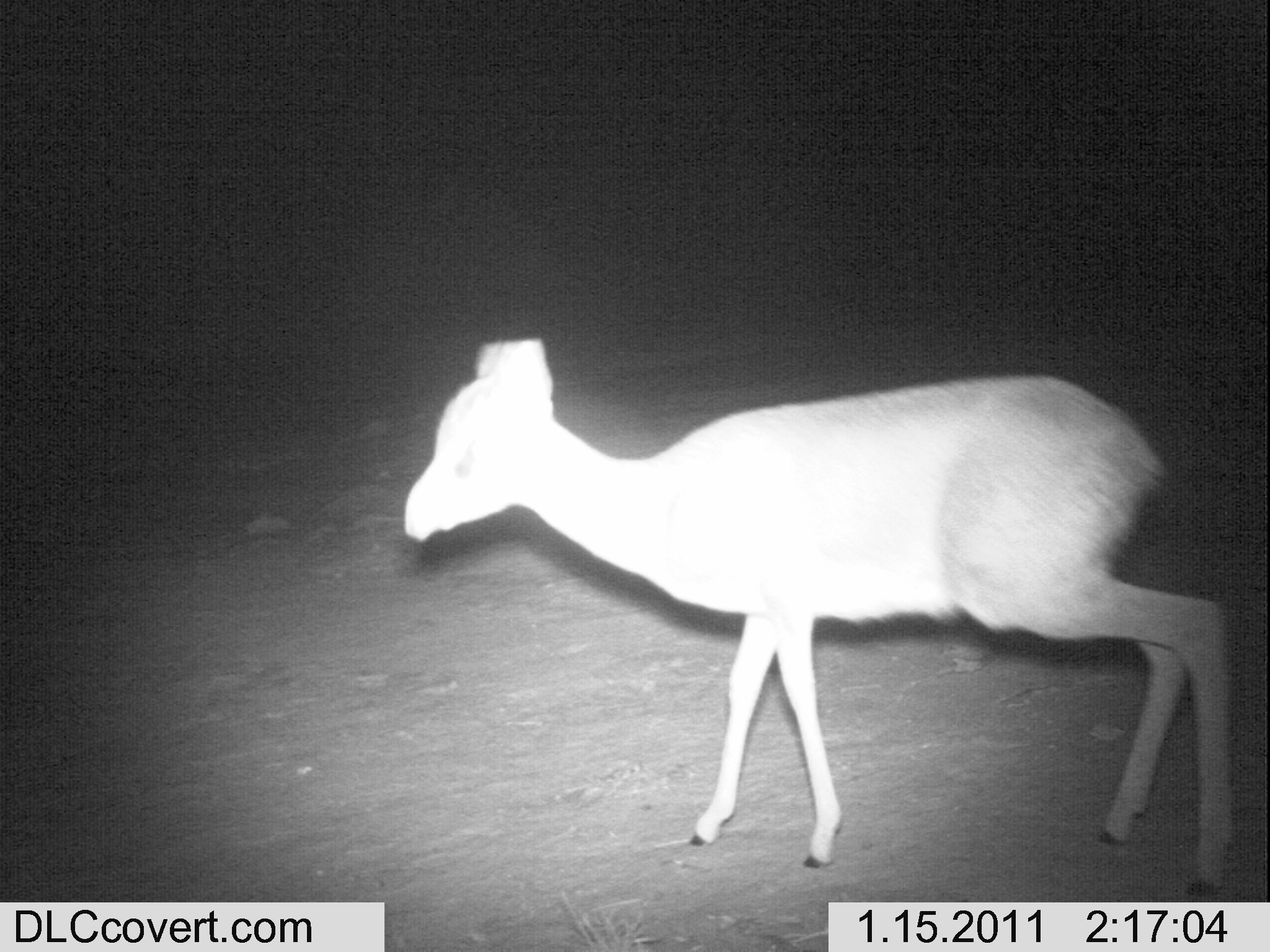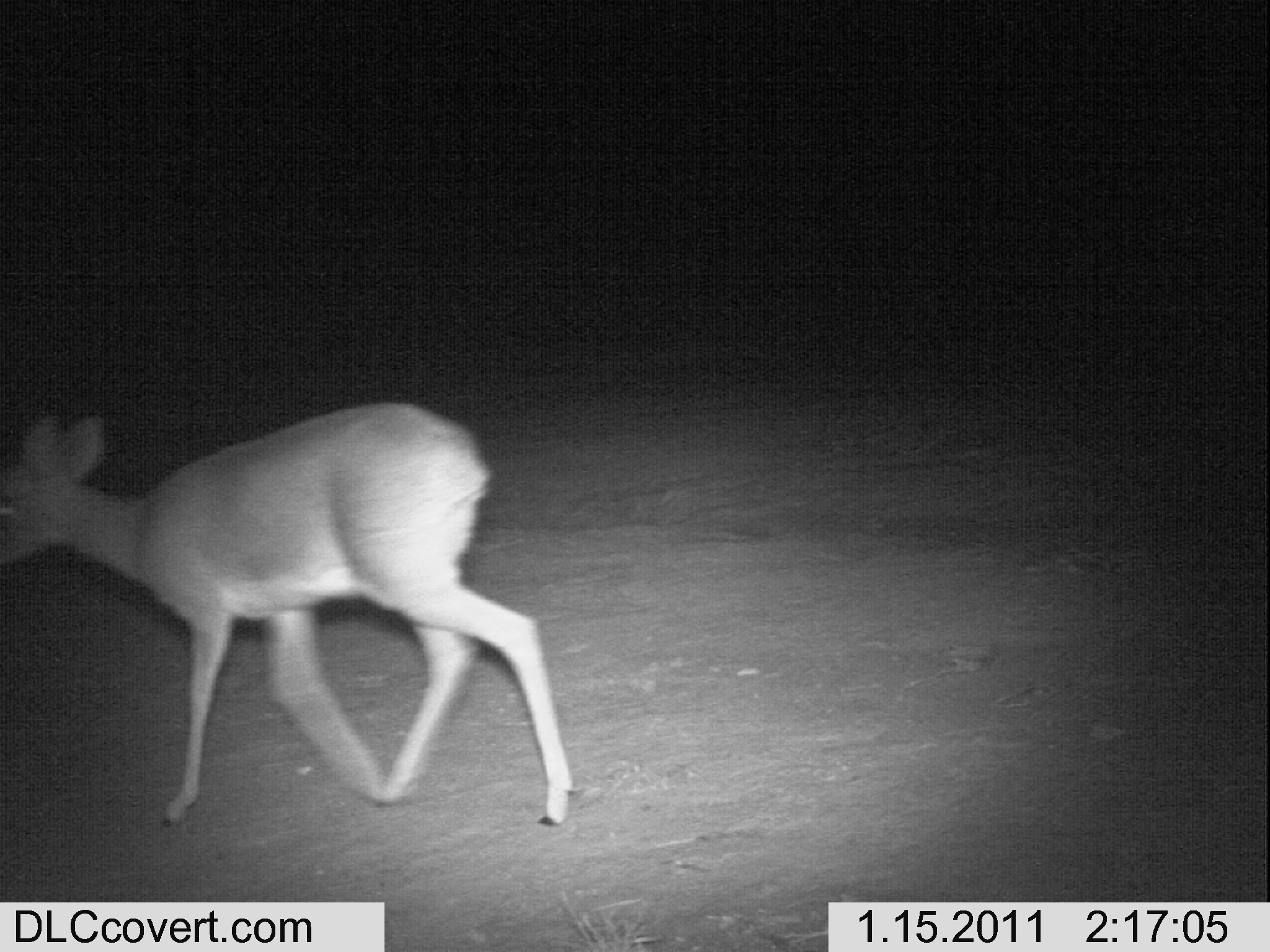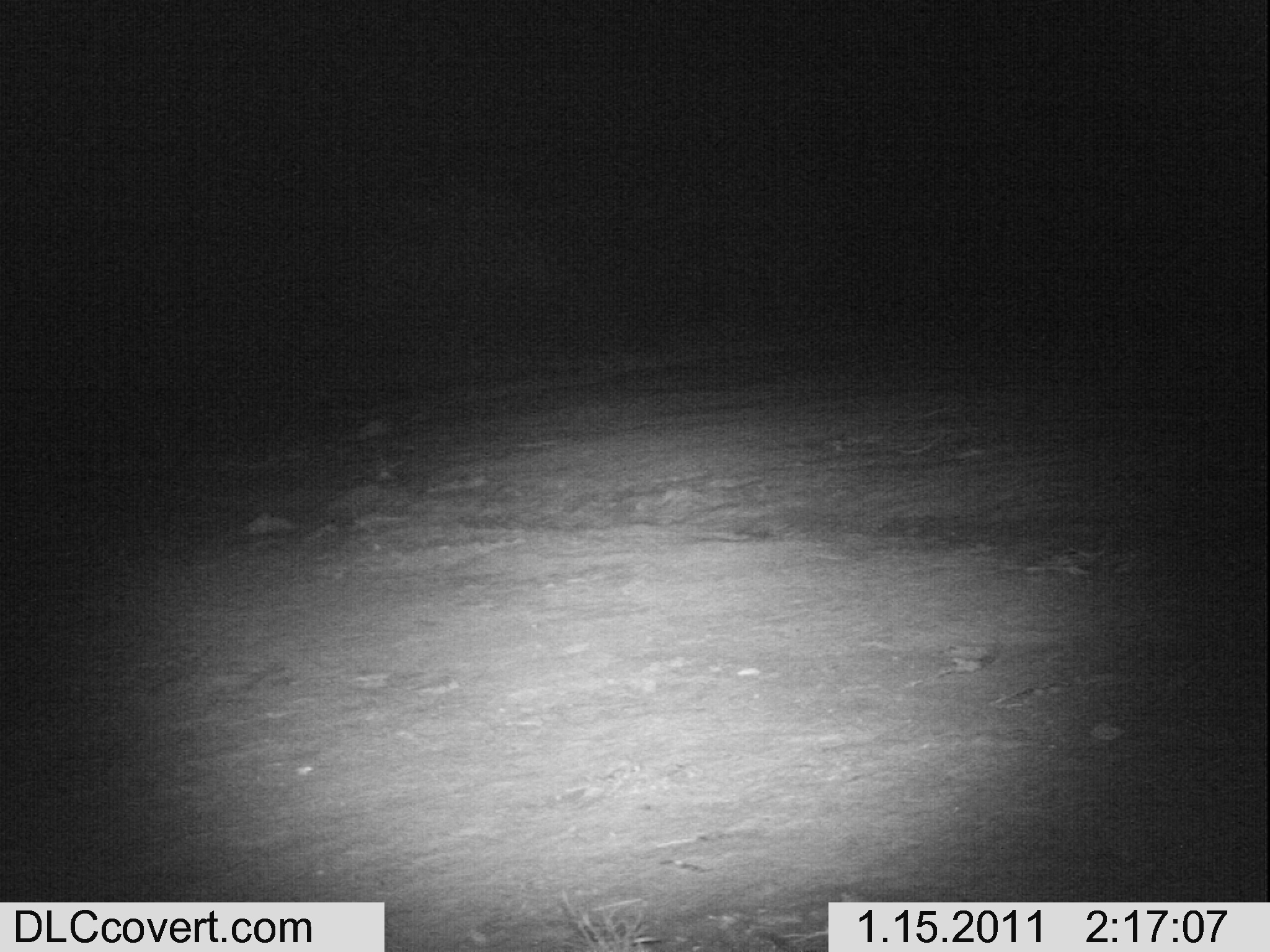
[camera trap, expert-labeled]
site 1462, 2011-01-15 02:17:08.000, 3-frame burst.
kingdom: Animalia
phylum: Chordata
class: Mammalia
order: Artiodactyla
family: Bovidae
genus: Madoqua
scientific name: Madoqua guentheri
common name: günther's dik-dik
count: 1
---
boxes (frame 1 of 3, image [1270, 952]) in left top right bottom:
madoqua guentheri: 401 333 1238 897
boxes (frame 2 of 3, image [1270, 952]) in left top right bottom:
madoqua guentheri: 0 401 574 831